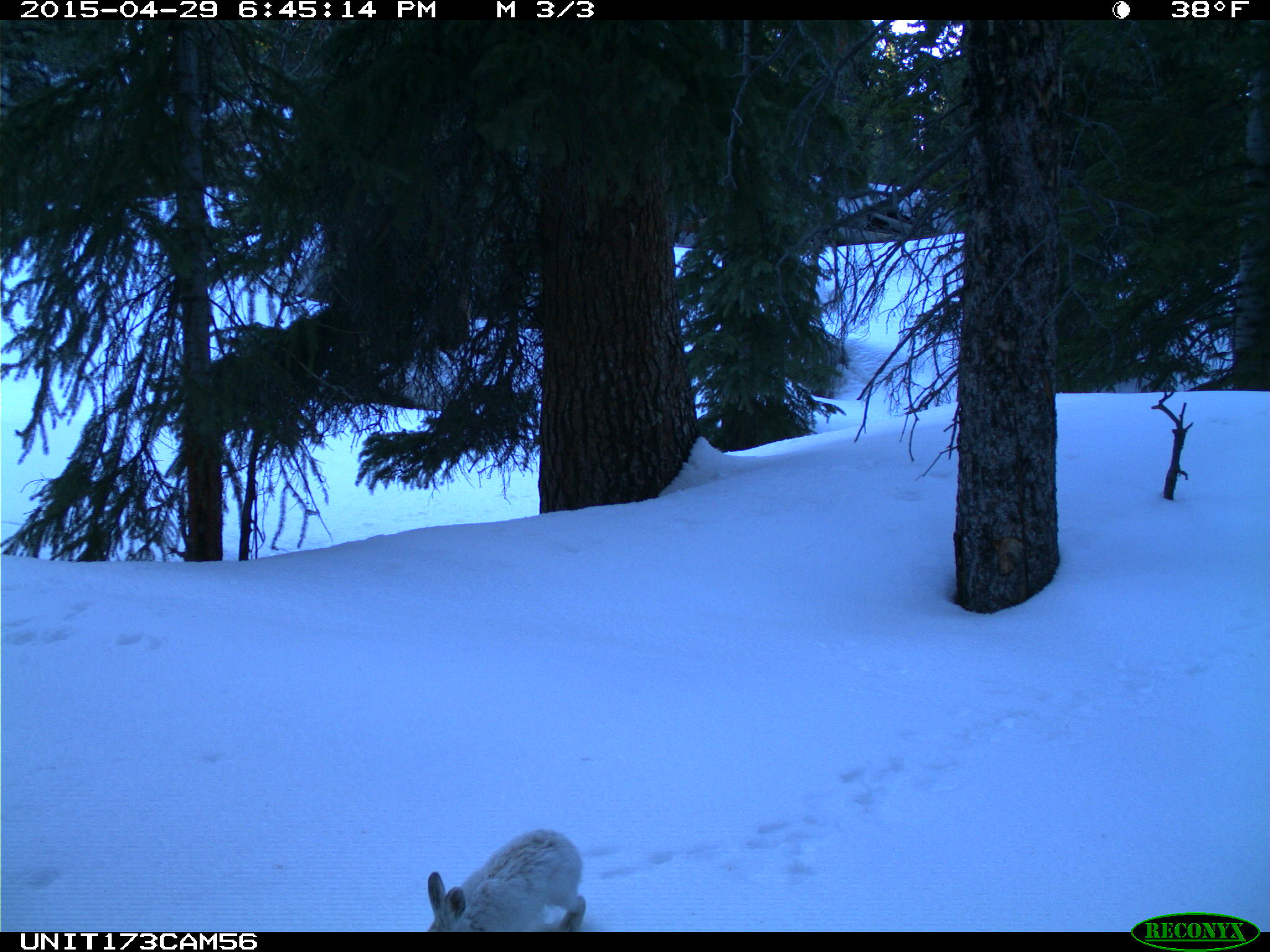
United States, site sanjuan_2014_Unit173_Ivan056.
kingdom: Animalia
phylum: Chordata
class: Mammalia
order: Lagomorpha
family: Leporidae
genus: Lepus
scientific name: Lepus americanus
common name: snowshoe hare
Lepus americanus (snowshoe hare).